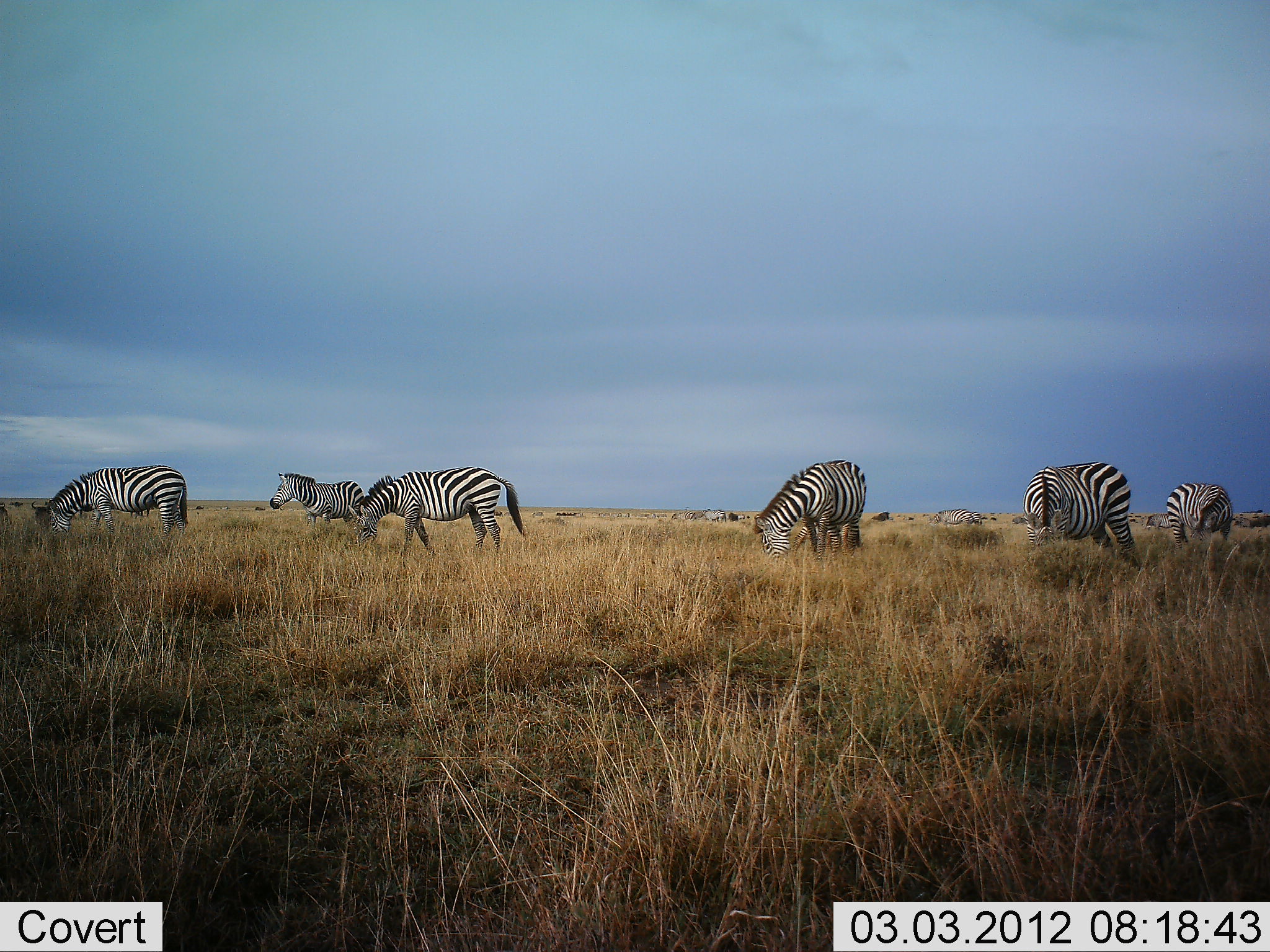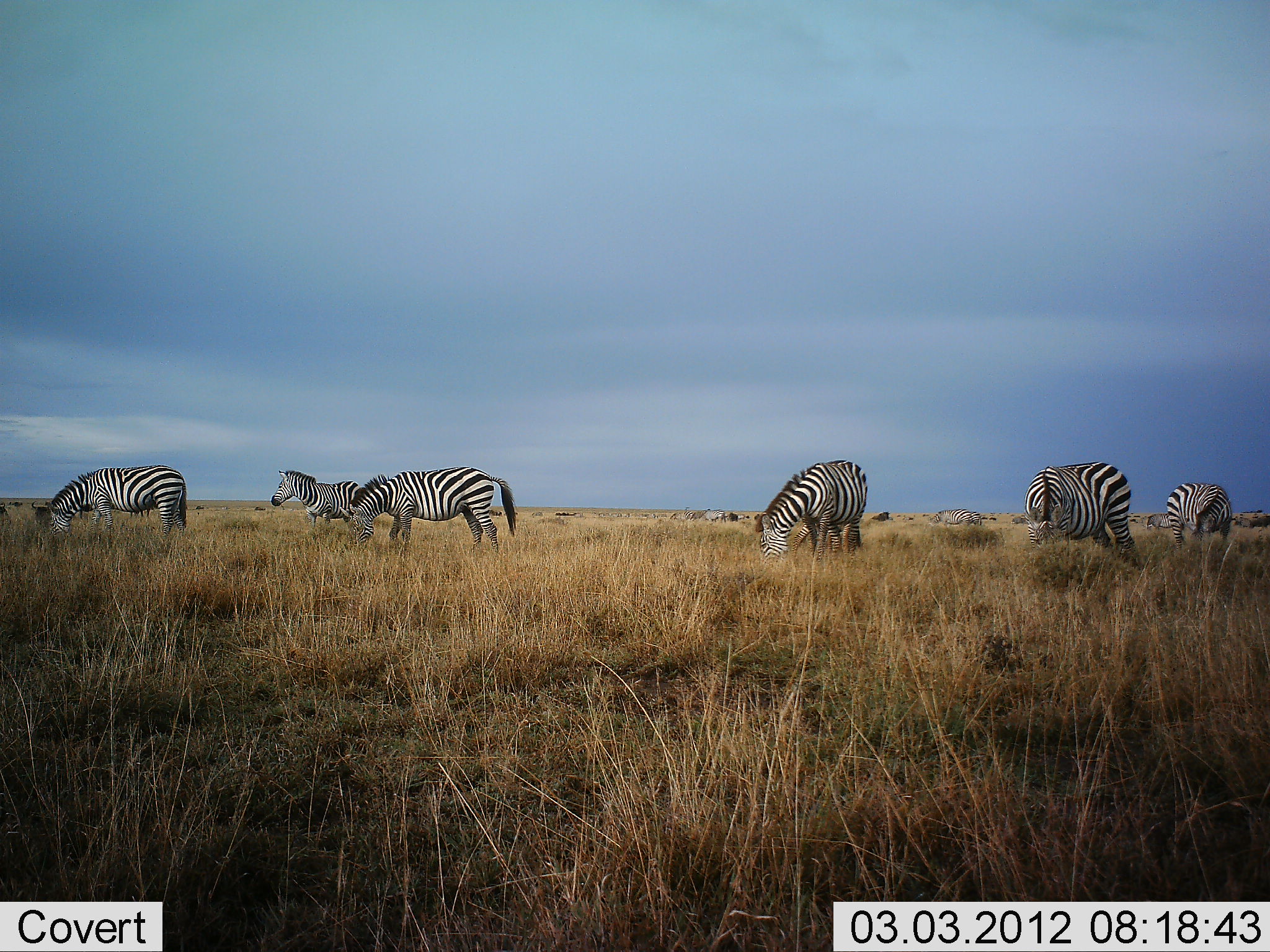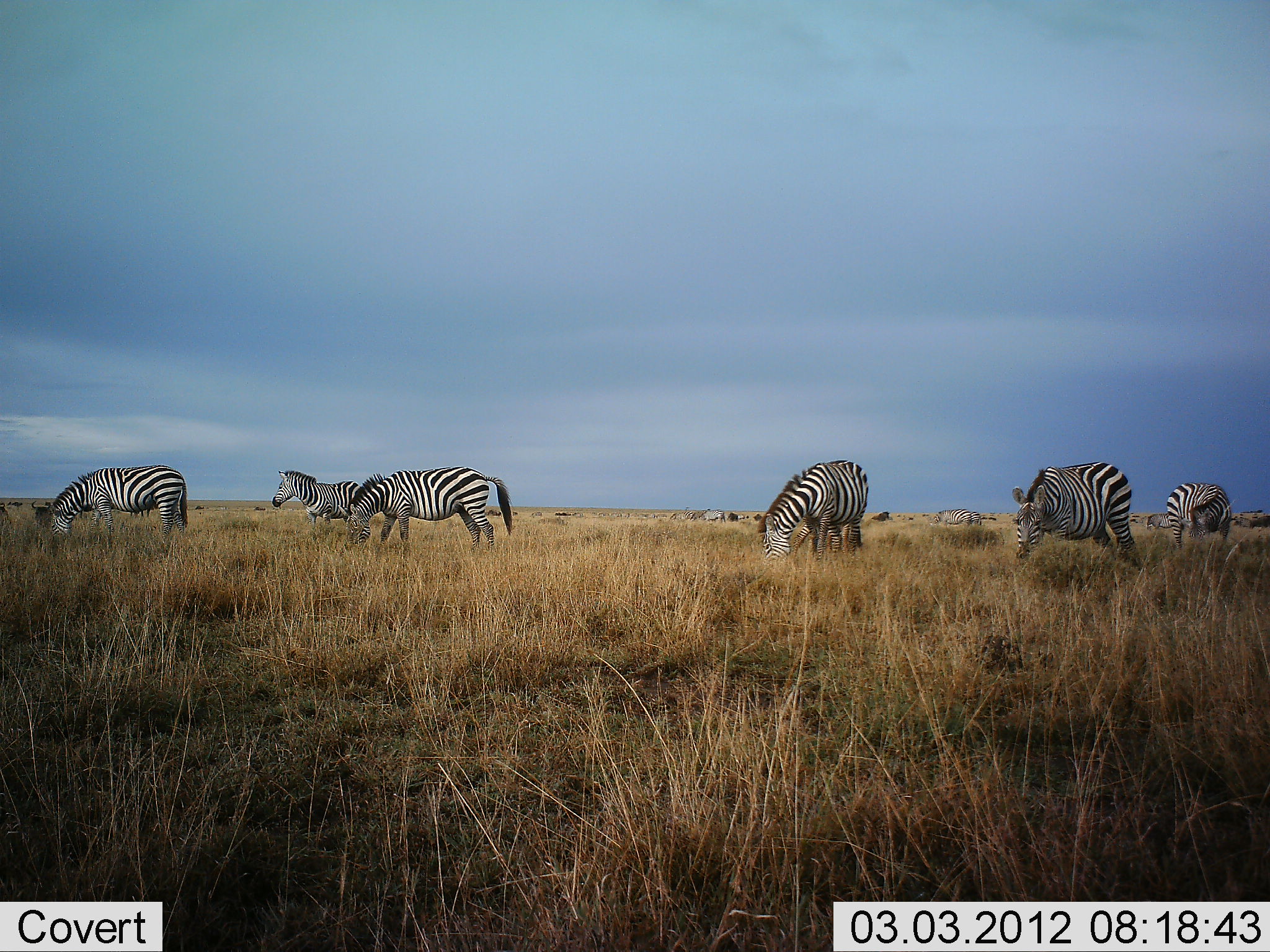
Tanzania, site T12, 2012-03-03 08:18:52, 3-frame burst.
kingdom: Animalia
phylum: Chordata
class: Mammalia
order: Perissodactyla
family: Equidae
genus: Equus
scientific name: Equus quagga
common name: plains zebra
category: zebra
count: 6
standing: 67%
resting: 0%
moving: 19%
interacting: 0%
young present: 0%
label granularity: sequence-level